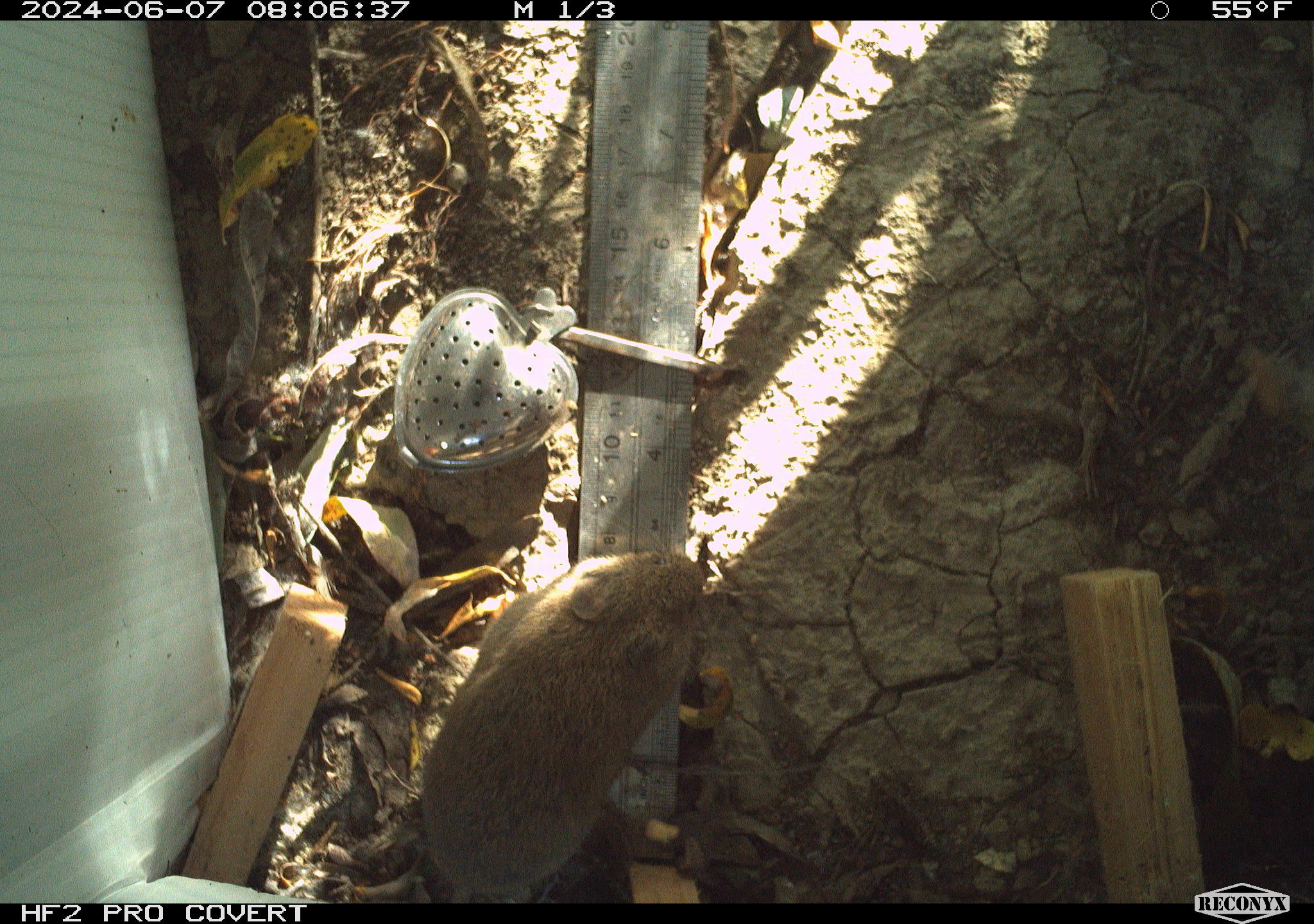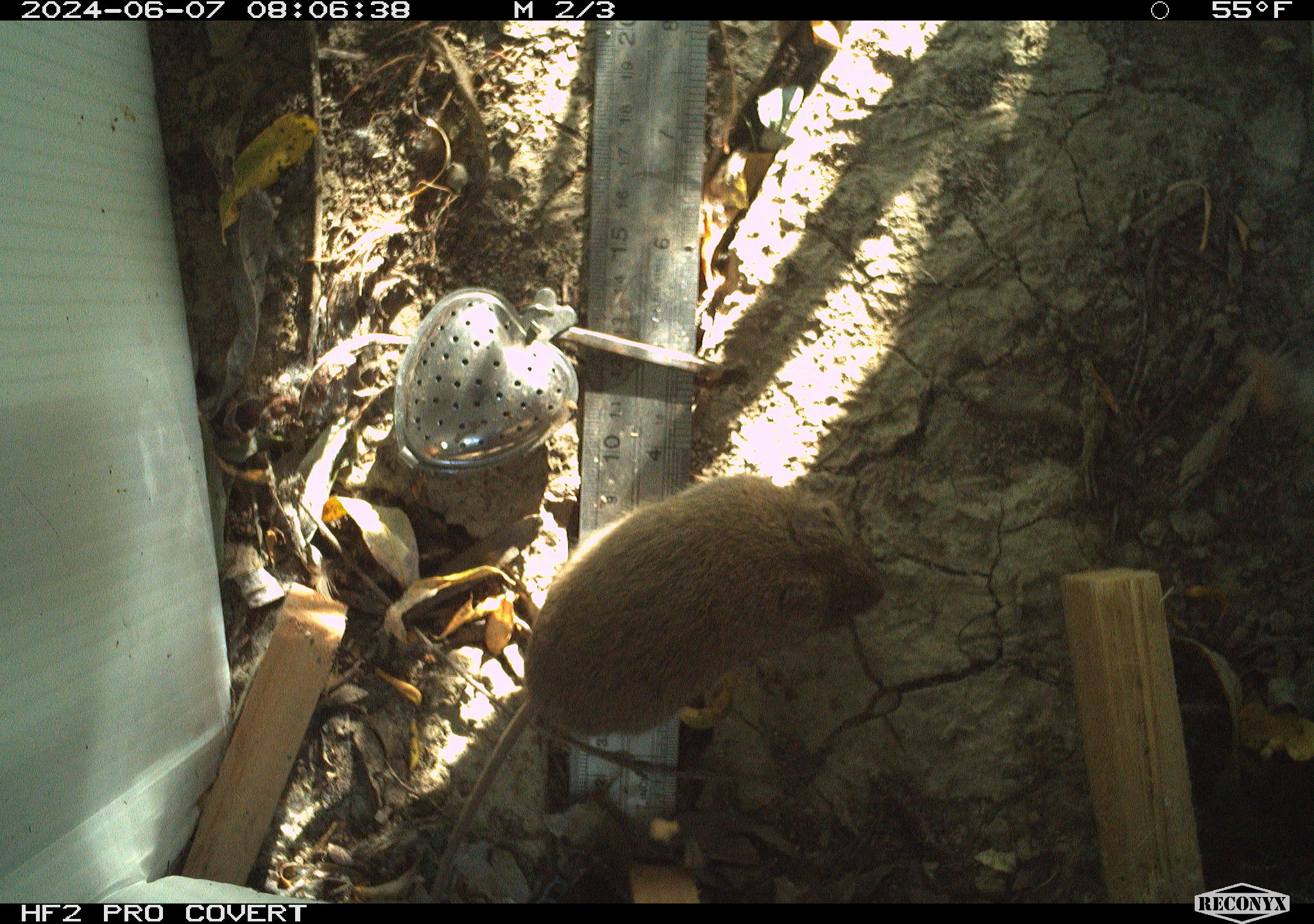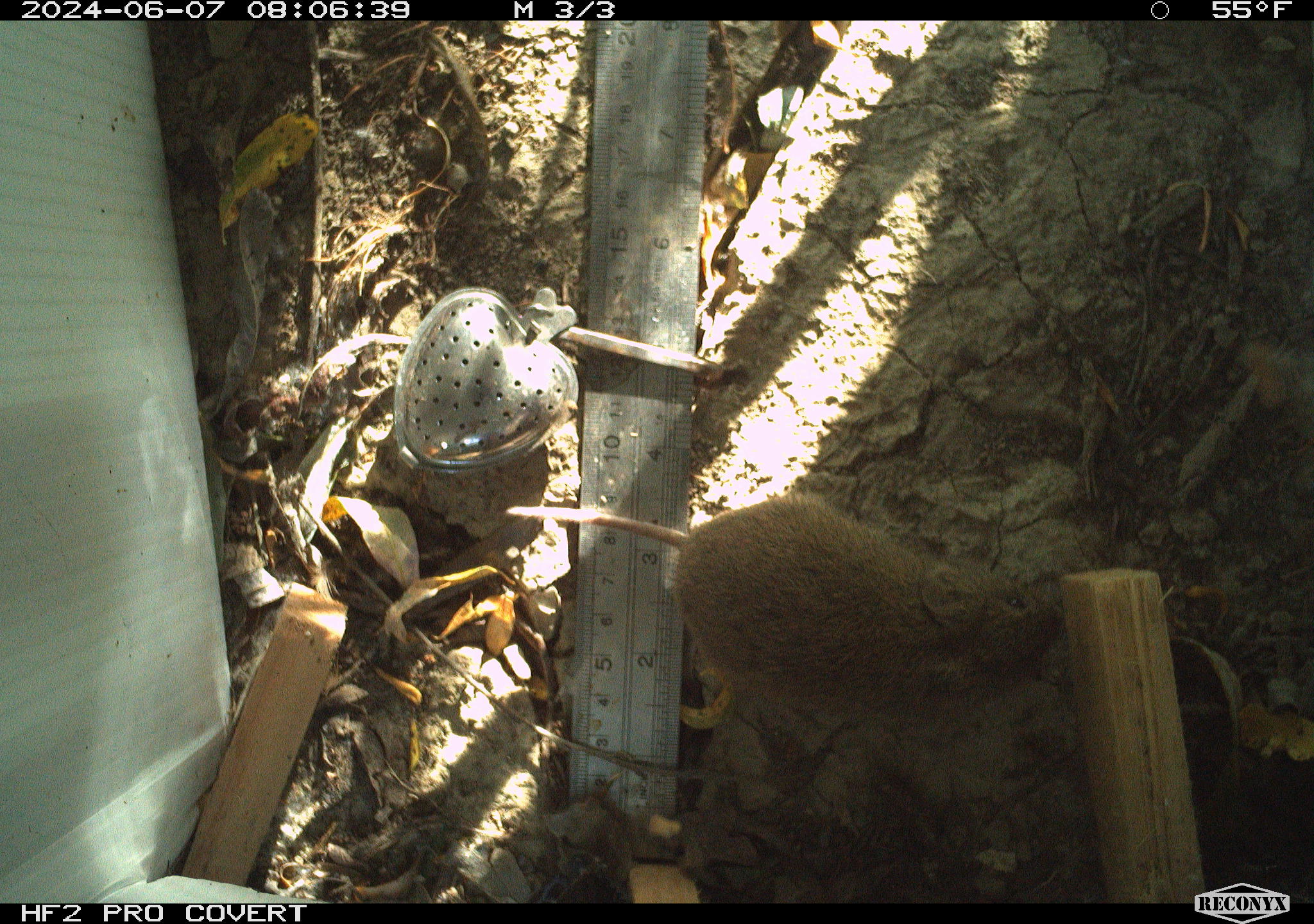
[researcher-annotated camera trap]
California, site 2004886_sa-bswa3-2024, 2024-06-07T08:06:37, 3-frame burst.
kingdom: Animalia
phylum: Chordata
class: Mammalia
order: Rodentia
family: Cricetidae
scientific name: Arvicolinae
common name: voles, lemmings, and muskrats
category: arvicolinae subfamily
Arvicolinae subfamily (voles, lemmings, and muskrats) (Arvicolinae).